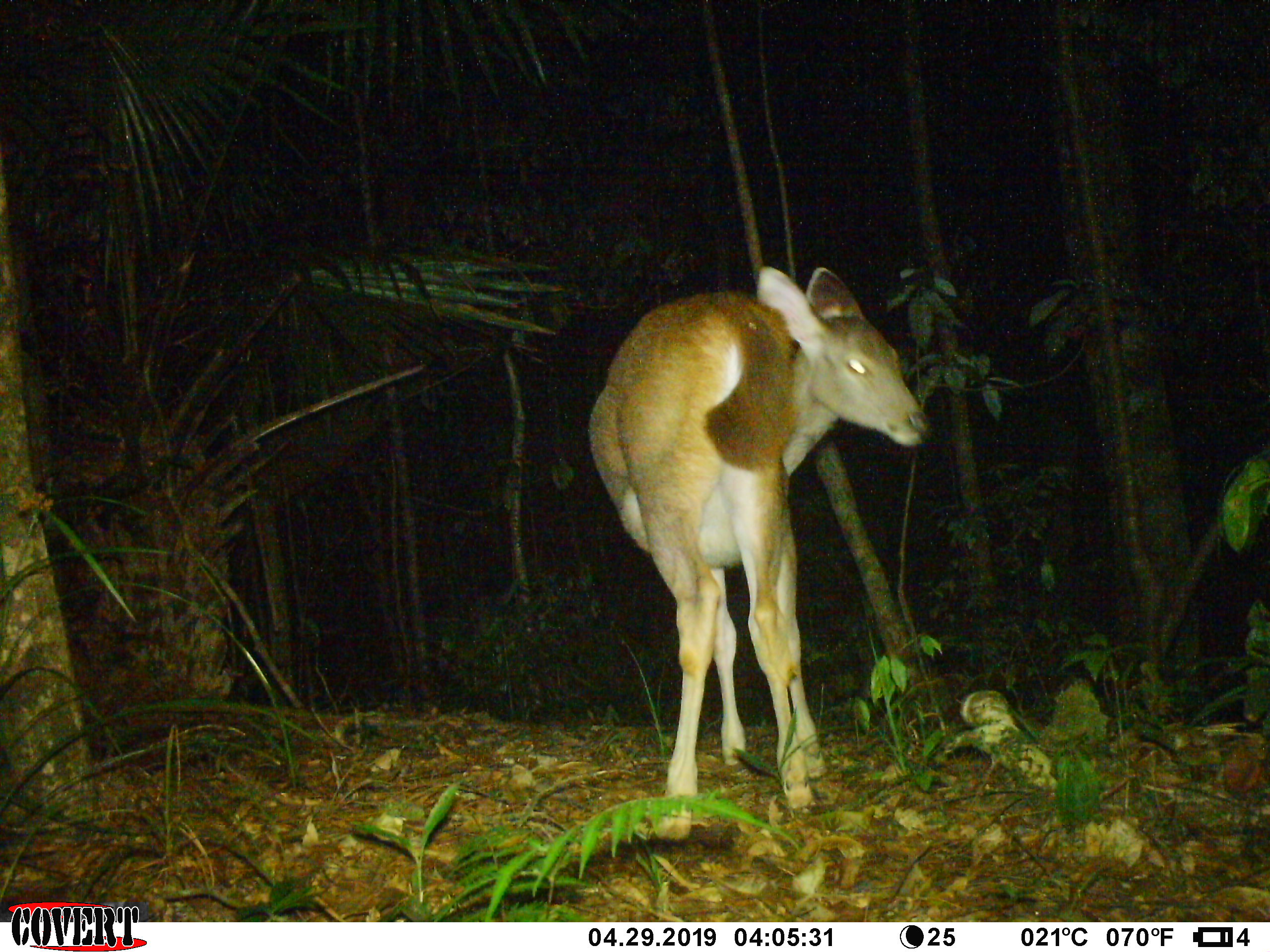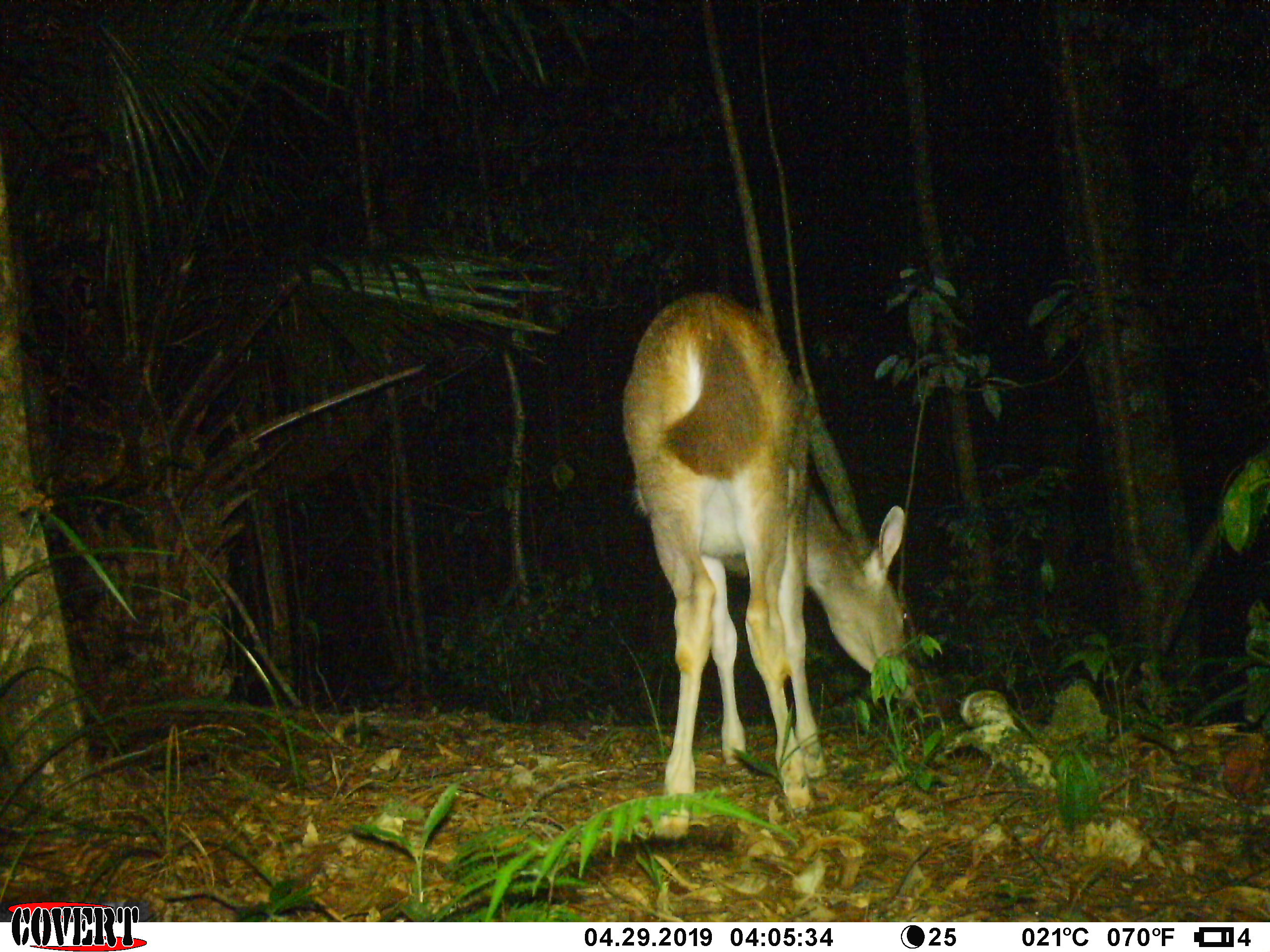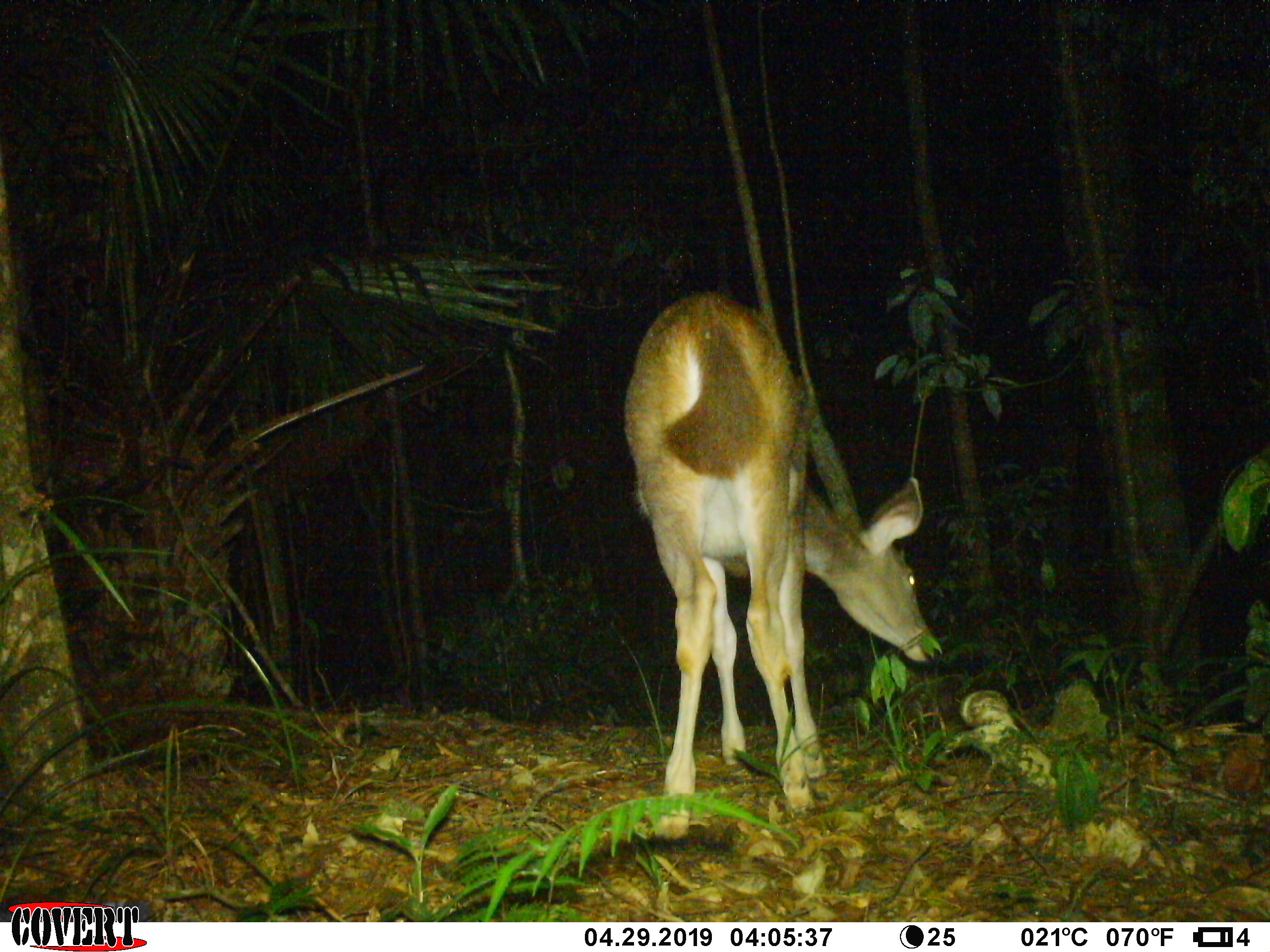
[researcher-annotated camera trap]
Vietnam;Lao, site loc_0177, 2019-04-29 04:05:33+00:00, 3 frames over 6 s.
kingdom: Animalia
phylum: Chordata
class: Mammalia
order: Artiodactyla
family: Cervidae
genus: Rusa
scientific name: Rusa unicolor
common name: sambar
Sambar (Rusa unicolor). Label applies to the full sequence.